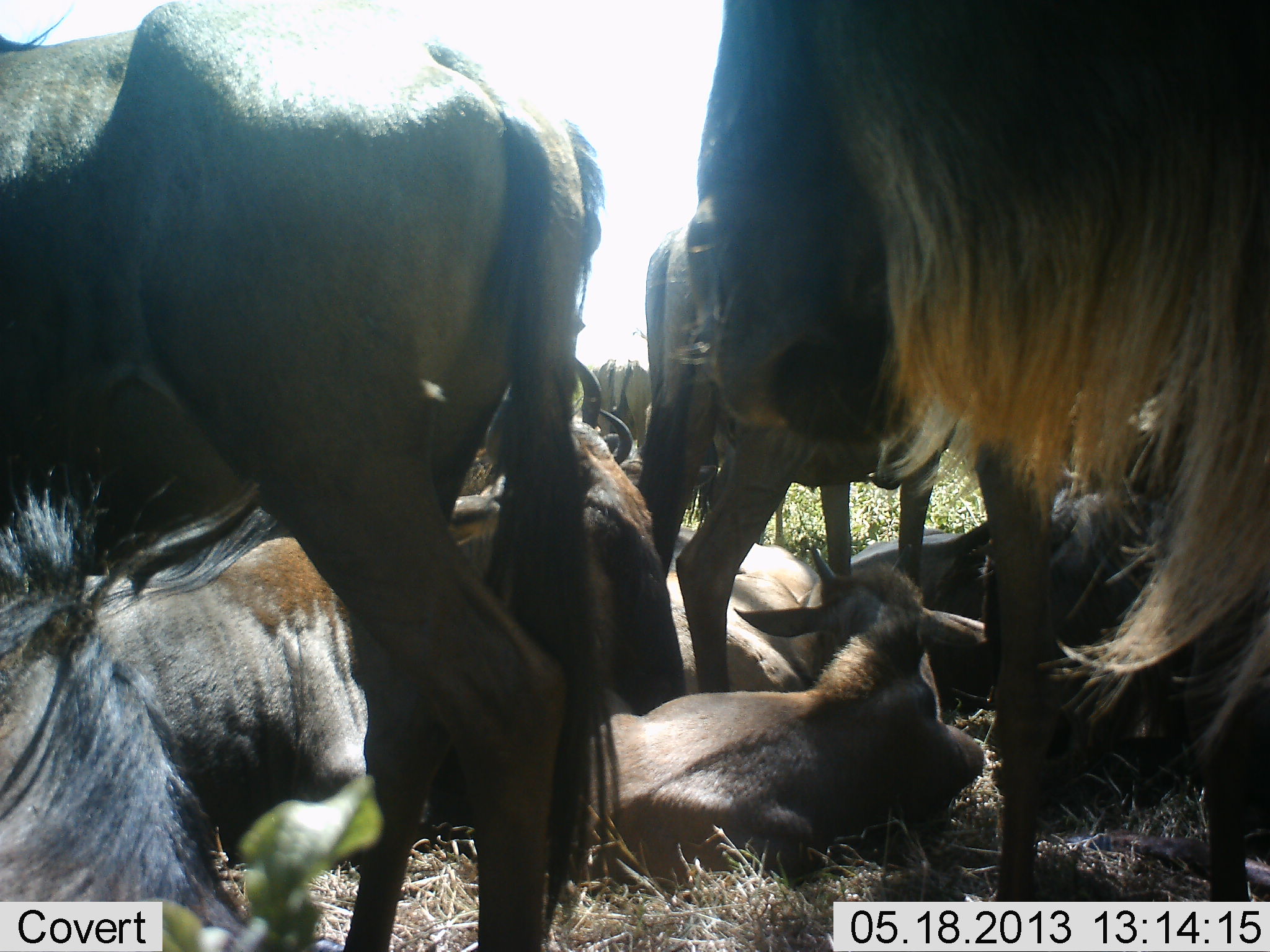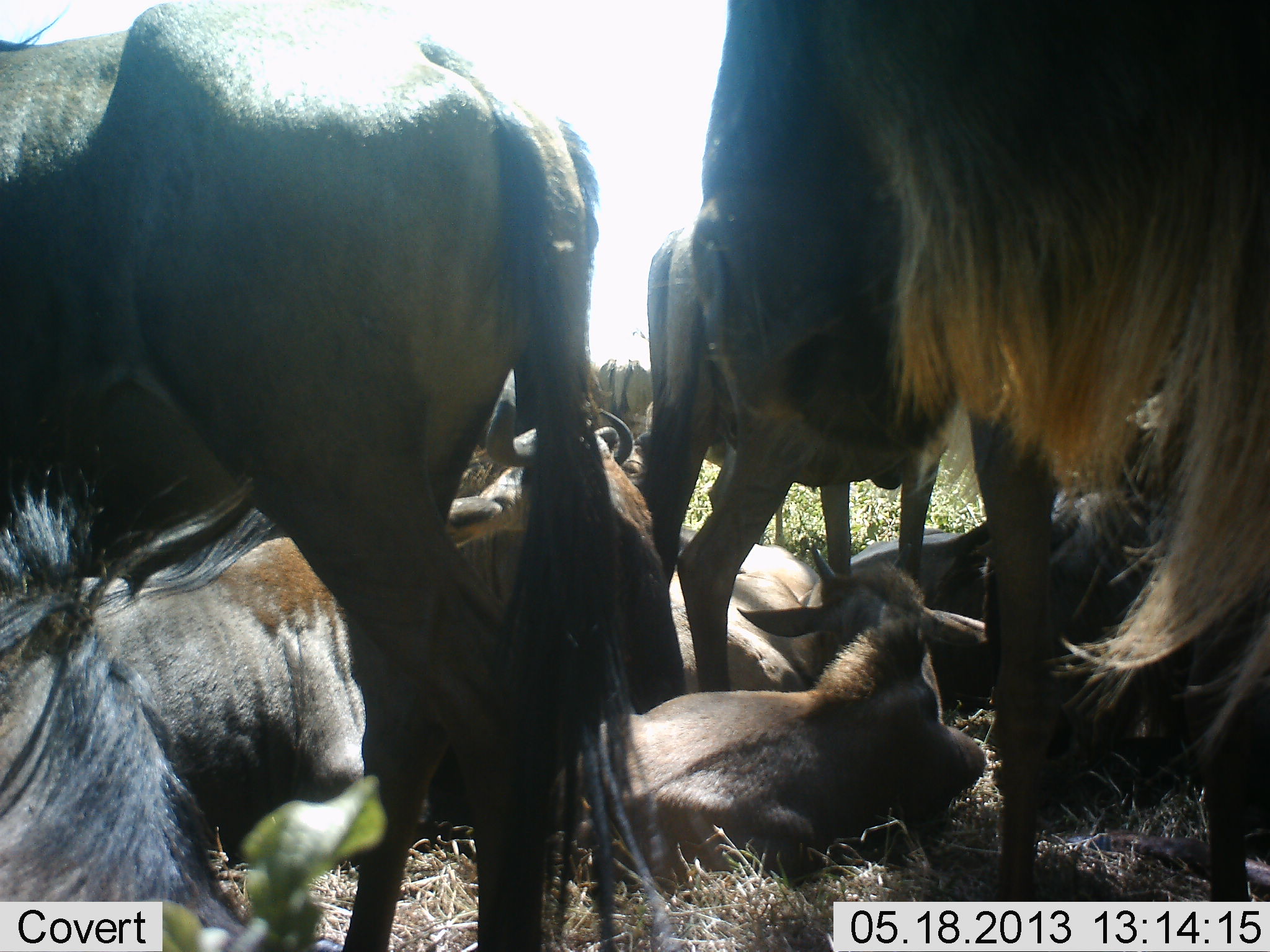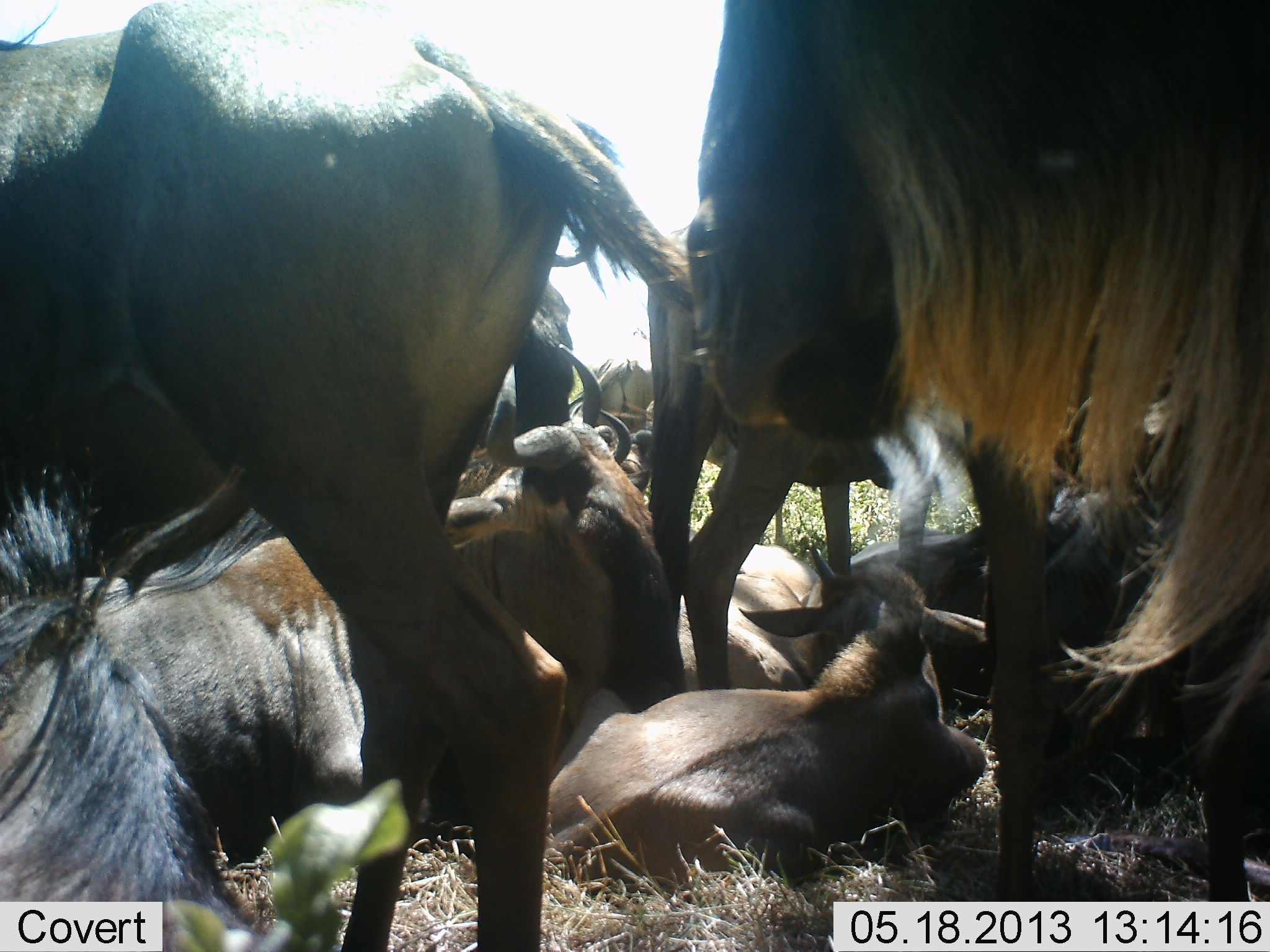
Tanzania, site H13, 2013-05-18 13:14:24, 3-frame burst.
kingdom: Animalia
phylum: Chordata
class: Mammalia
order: Artiodactyla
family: Bovidae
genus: Connochaetes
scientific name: Connochaetes taurinus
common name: blue wildebeest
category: wildebeest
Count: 10.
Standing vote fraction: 91%.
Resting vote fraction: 100%.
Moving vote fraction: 0%.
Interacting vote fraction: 0%.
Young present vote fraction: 45%.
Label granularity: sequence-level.